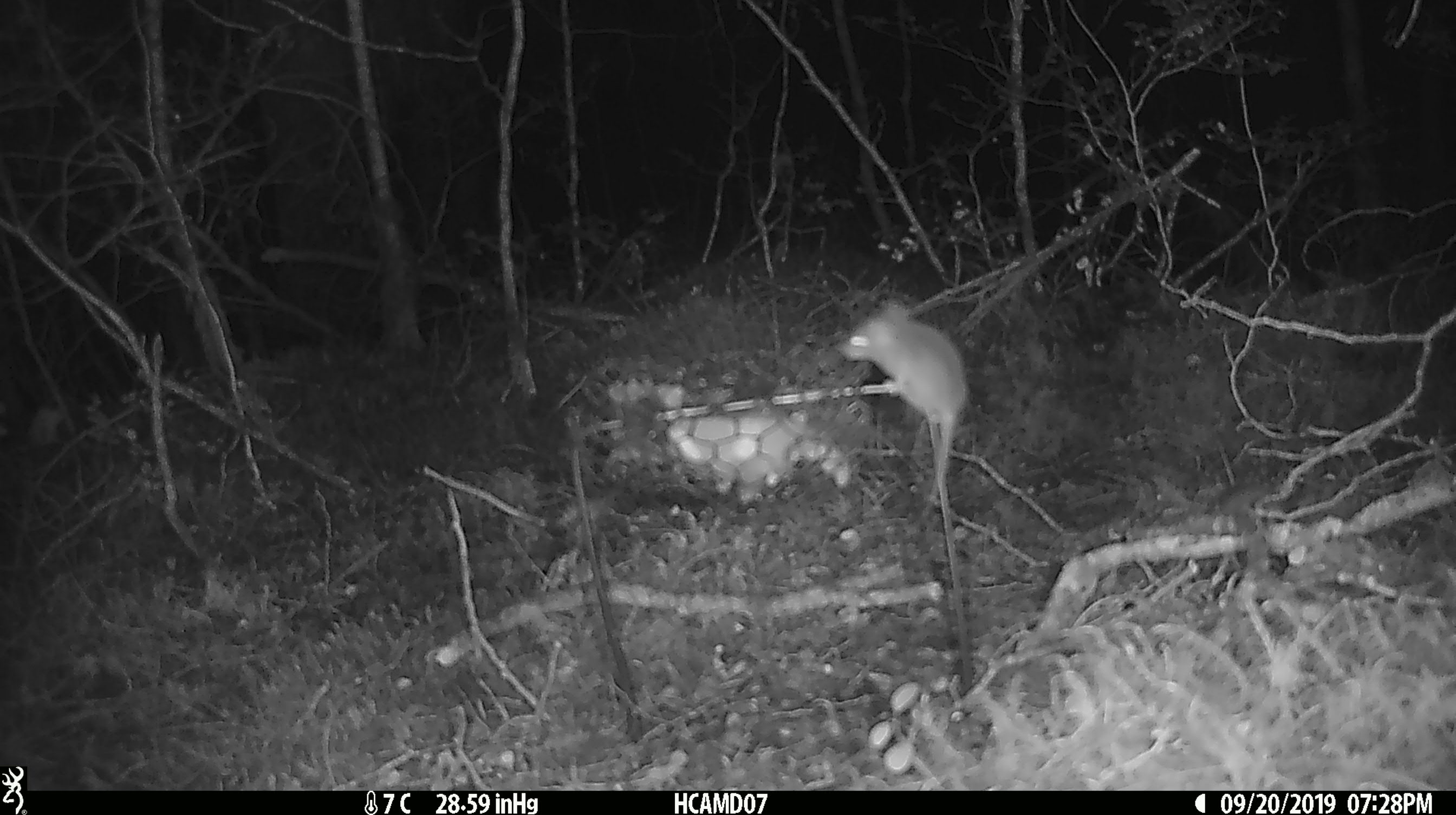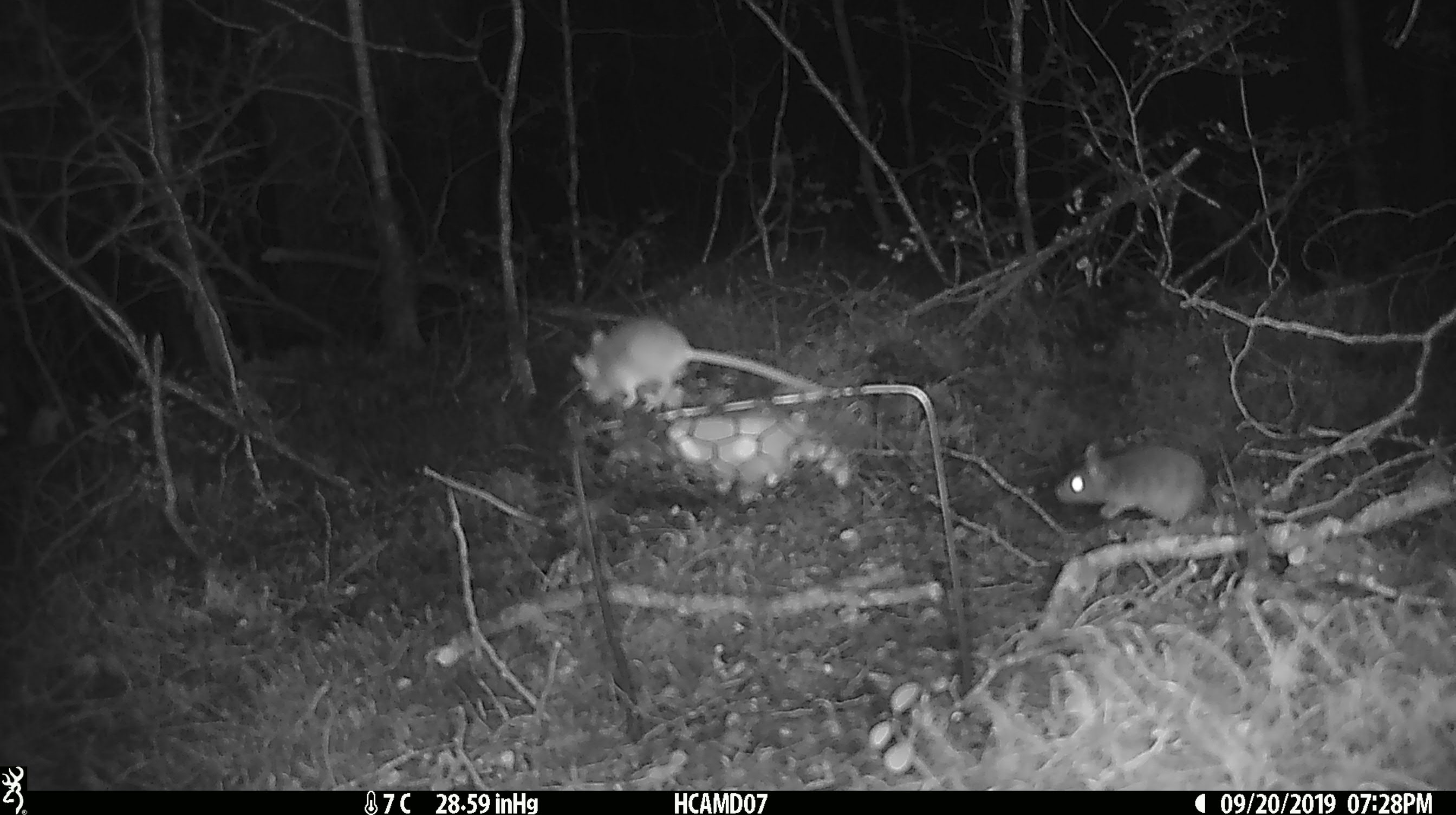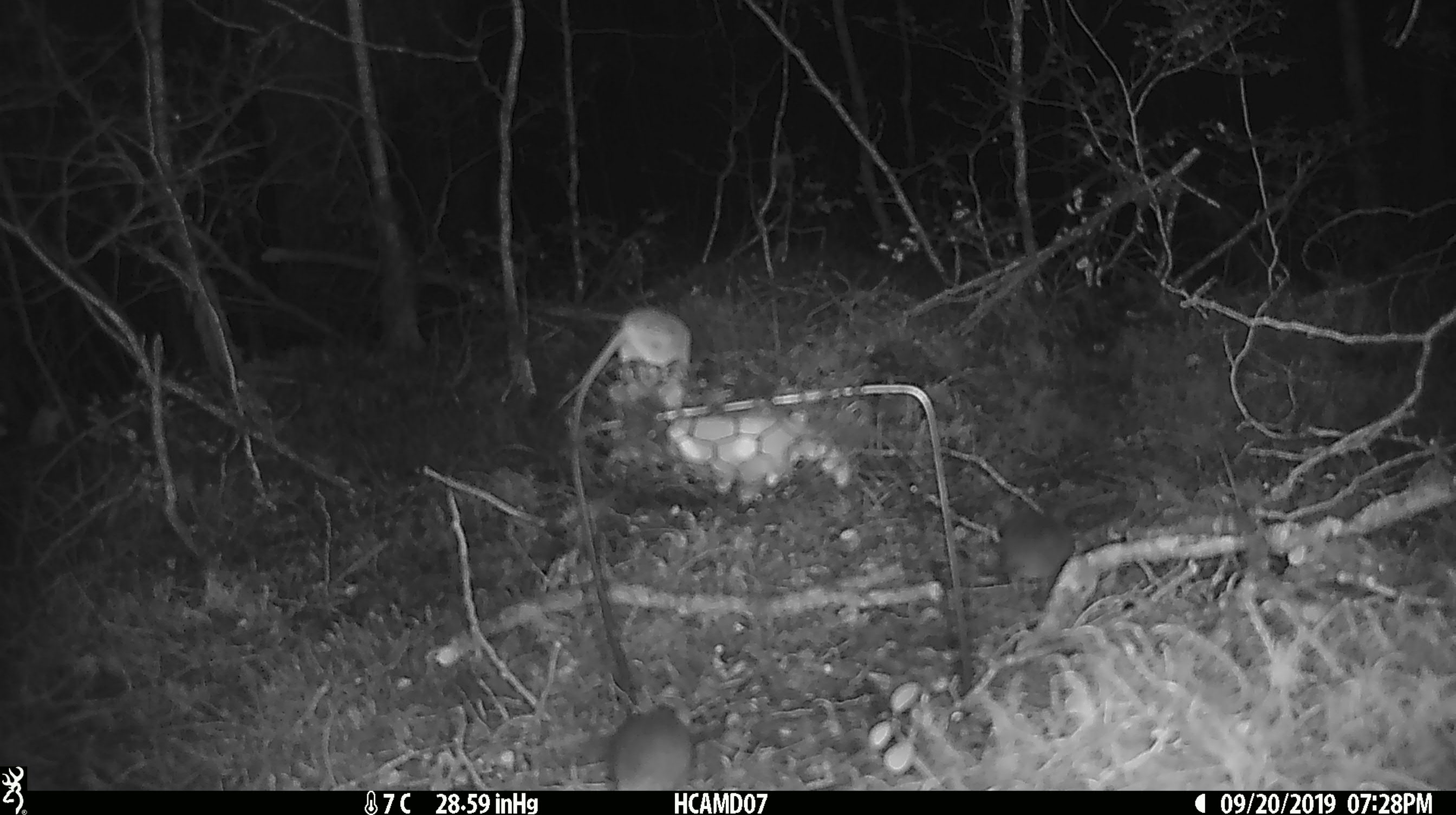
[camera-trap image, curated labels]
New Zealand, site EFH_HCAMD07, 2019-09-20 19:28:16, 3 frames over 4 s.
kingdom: Animalia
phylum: Chordata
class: Mammalia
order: Rodentia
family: Muridae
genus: Mus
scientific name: Mus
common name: mouse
Mouse (Mus).